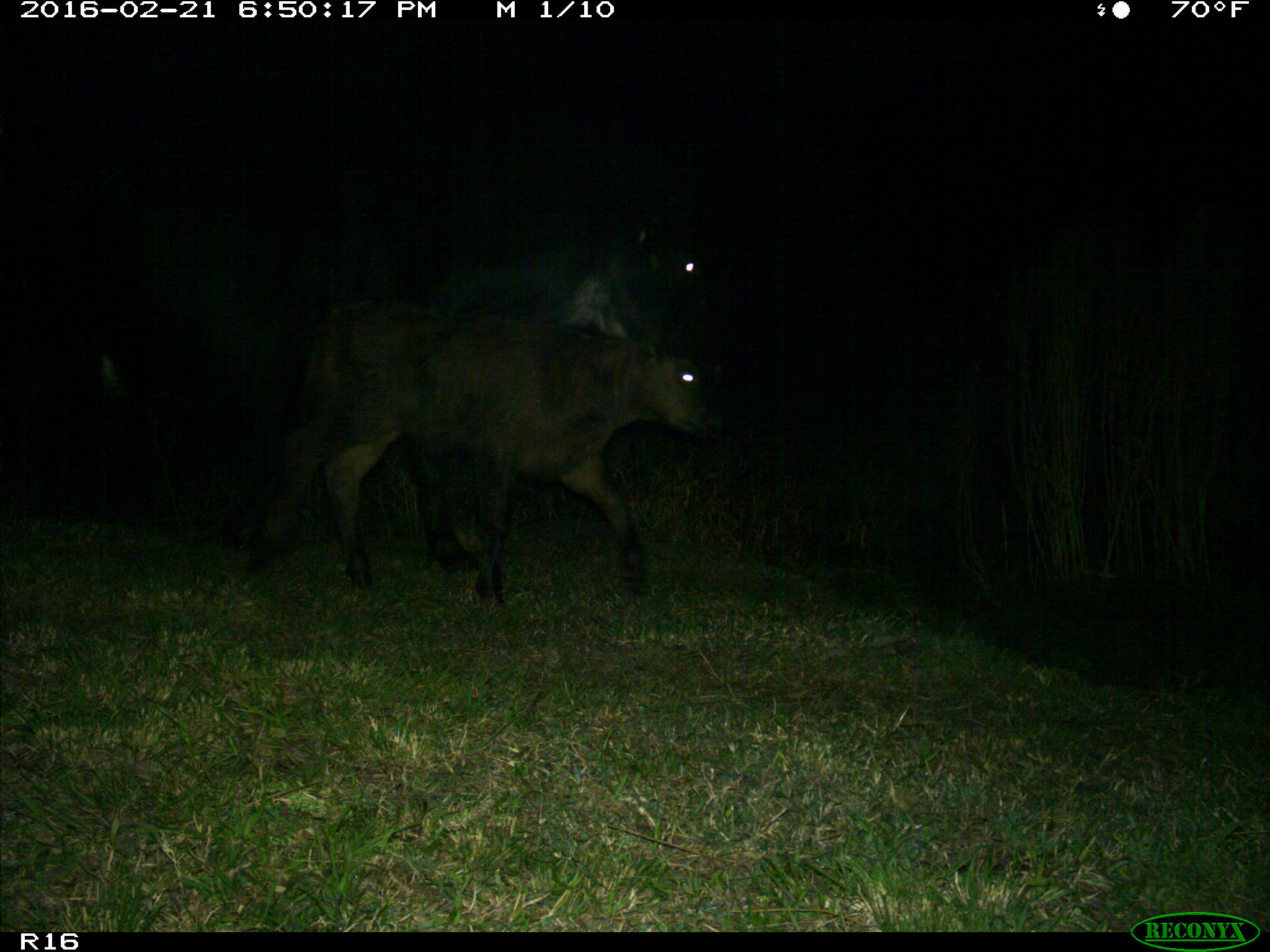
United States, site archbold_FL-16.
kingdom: Animalia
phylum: Chordata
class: Mammalia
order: Artiodactyla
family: Bovidae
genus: Bos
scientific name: Bos taurus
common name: domestic cow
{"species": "Bos taurus (domestic cow)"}